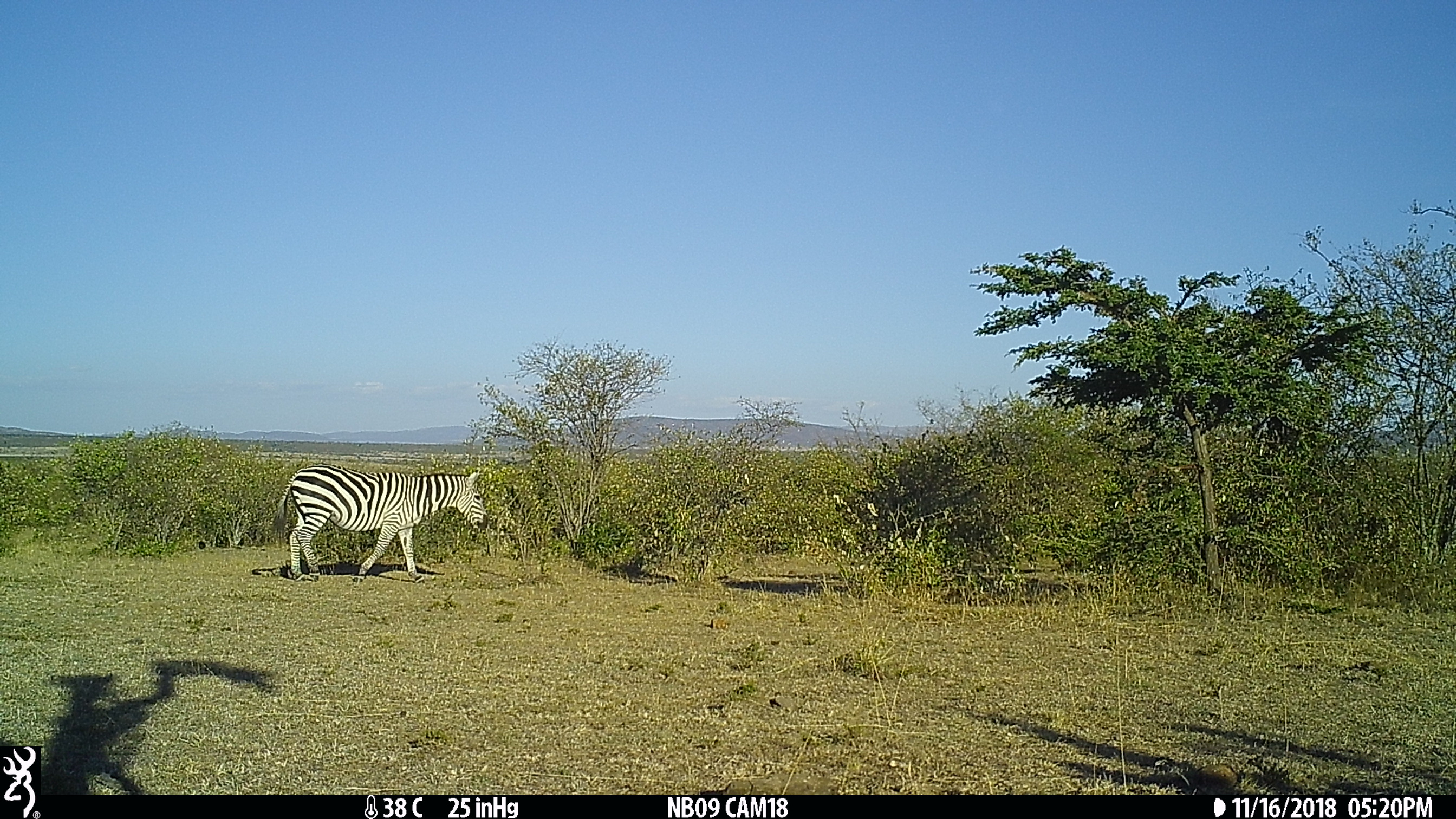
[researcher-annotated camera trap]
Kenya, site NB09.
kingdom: Animalia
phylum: Chordata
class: Mammalia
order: Perissodactyla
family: Equidae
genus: Equus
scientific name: Equus quagga burchellii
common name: burchell's zebra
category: zebra